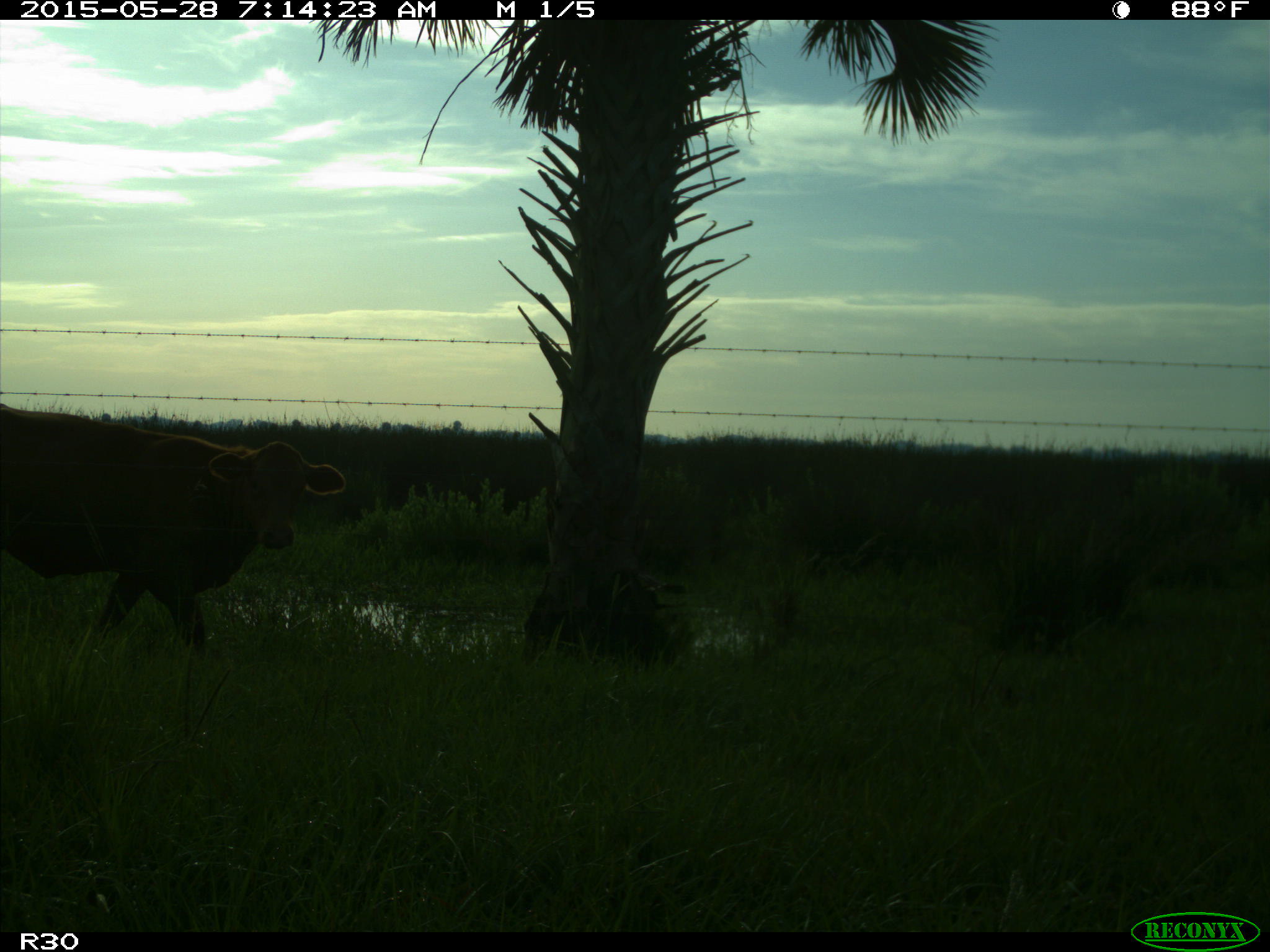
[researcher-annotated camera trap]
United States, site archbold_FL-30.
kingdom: Animalia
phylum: Chordata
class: Mammalia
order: Artiodactyla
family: Bovidae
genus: Bos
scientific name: Bos taurus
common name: domestic cow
Bos taurus (domestic cow).